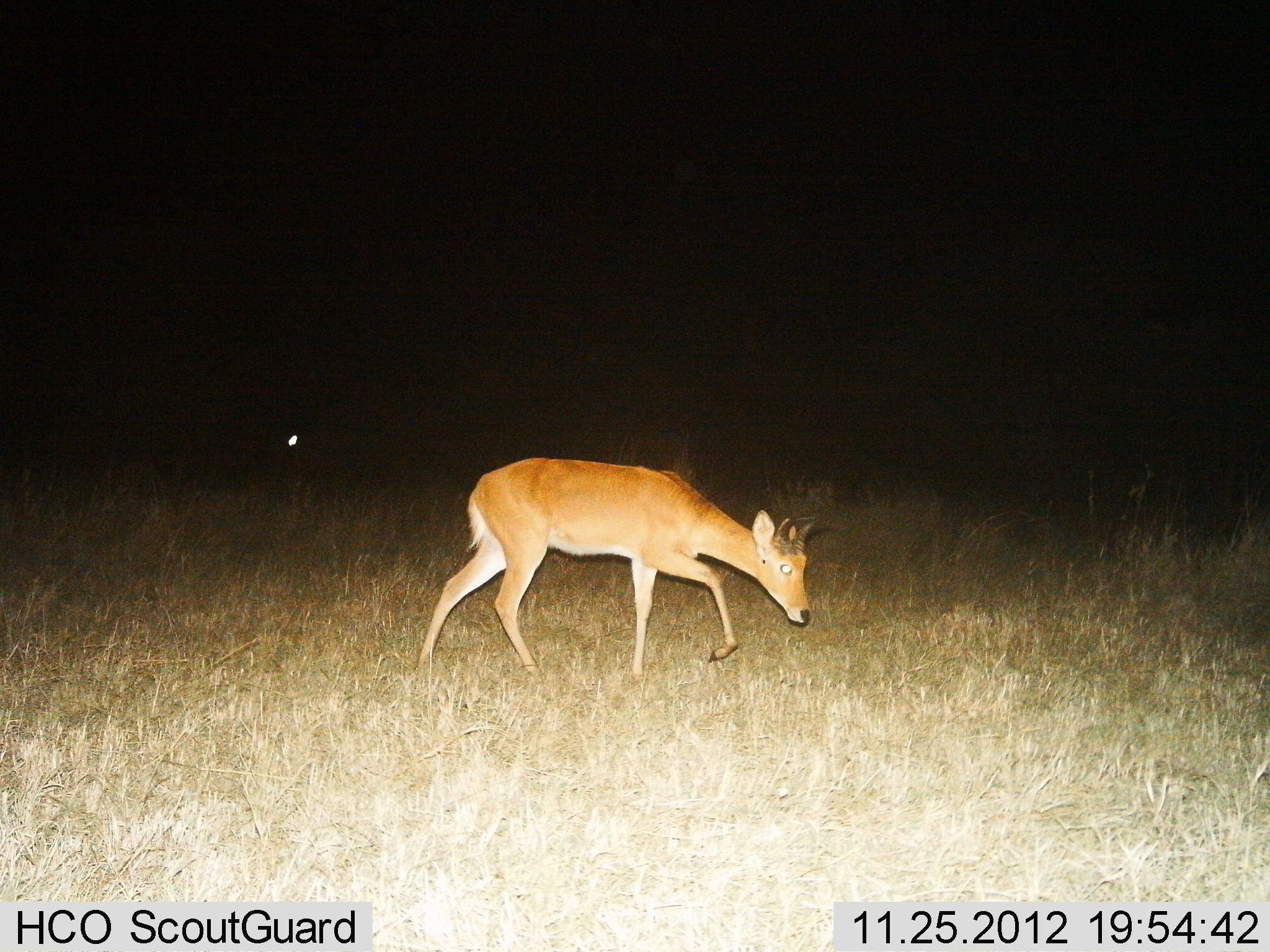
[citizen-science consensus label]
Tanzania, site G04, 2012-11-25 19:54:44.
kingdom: Animalia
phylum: Chordata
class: Mammalia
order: Artiodactyla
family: Bovidae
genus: Redunca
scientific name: Redunca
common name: reedbuck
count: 1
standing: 21%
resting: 0%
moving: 79%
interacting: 0%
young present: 0%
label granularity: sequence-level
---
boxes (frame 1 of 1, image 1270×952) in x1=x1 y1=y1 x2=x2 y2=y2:
animal: x1=417 y1=456 x2=836 y2=692